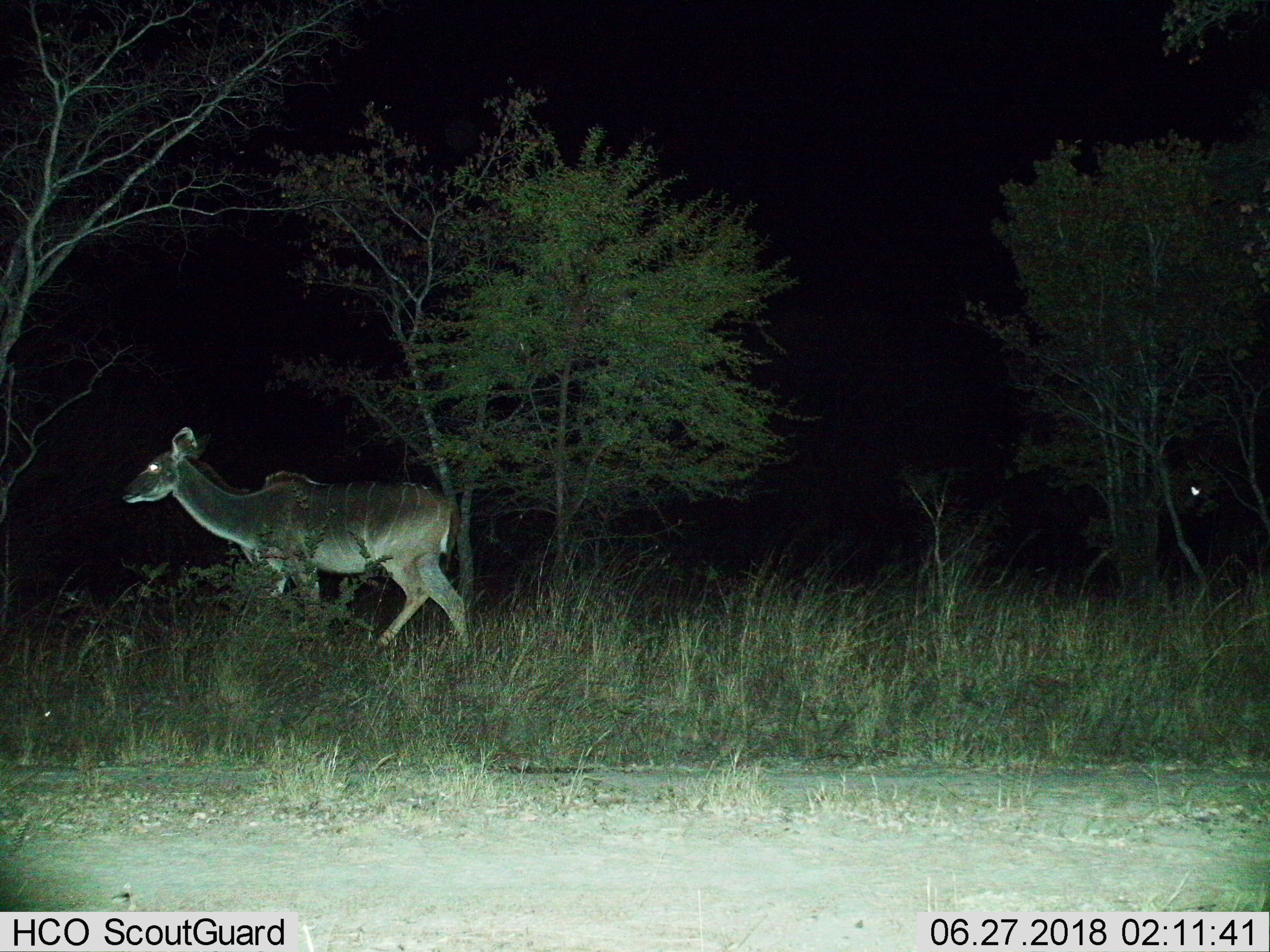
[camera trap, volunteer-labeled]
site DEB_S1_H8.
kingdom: Animalia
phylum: Chordata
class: Mammalia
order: Artiodactyla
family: Bovidae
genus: Tragelaphus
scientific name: Tragelaphus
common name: kudu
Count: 1.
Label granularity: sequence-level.